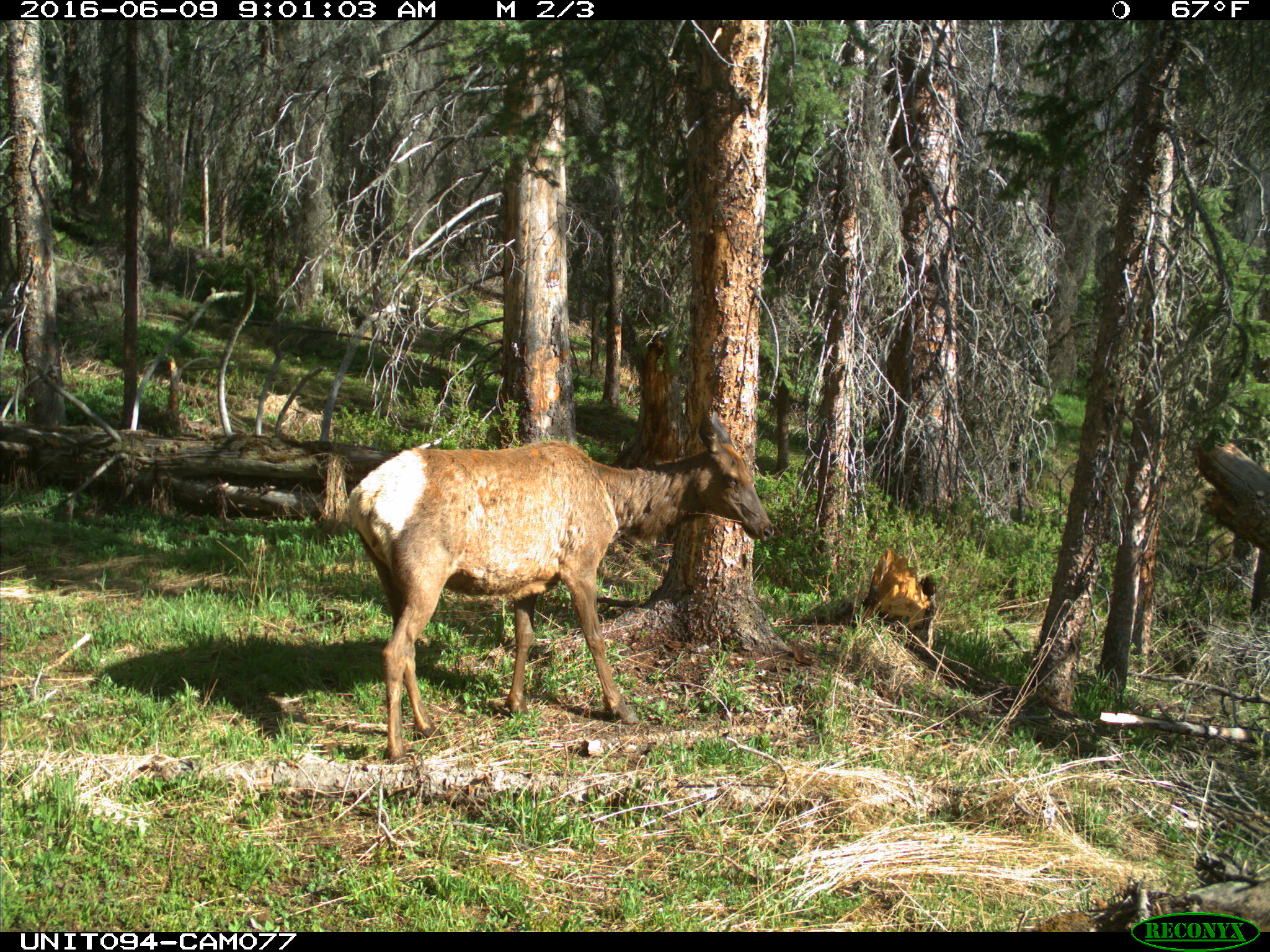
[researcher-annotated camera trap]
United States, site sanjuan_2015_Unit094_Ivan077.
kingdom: Animalia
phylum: Chordata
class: Mammalia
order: Artiodactyla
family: Cervidae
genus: Cervus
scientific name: Cervus elaphus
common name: red deer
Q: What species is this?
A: Cervus elaphus (red deer).